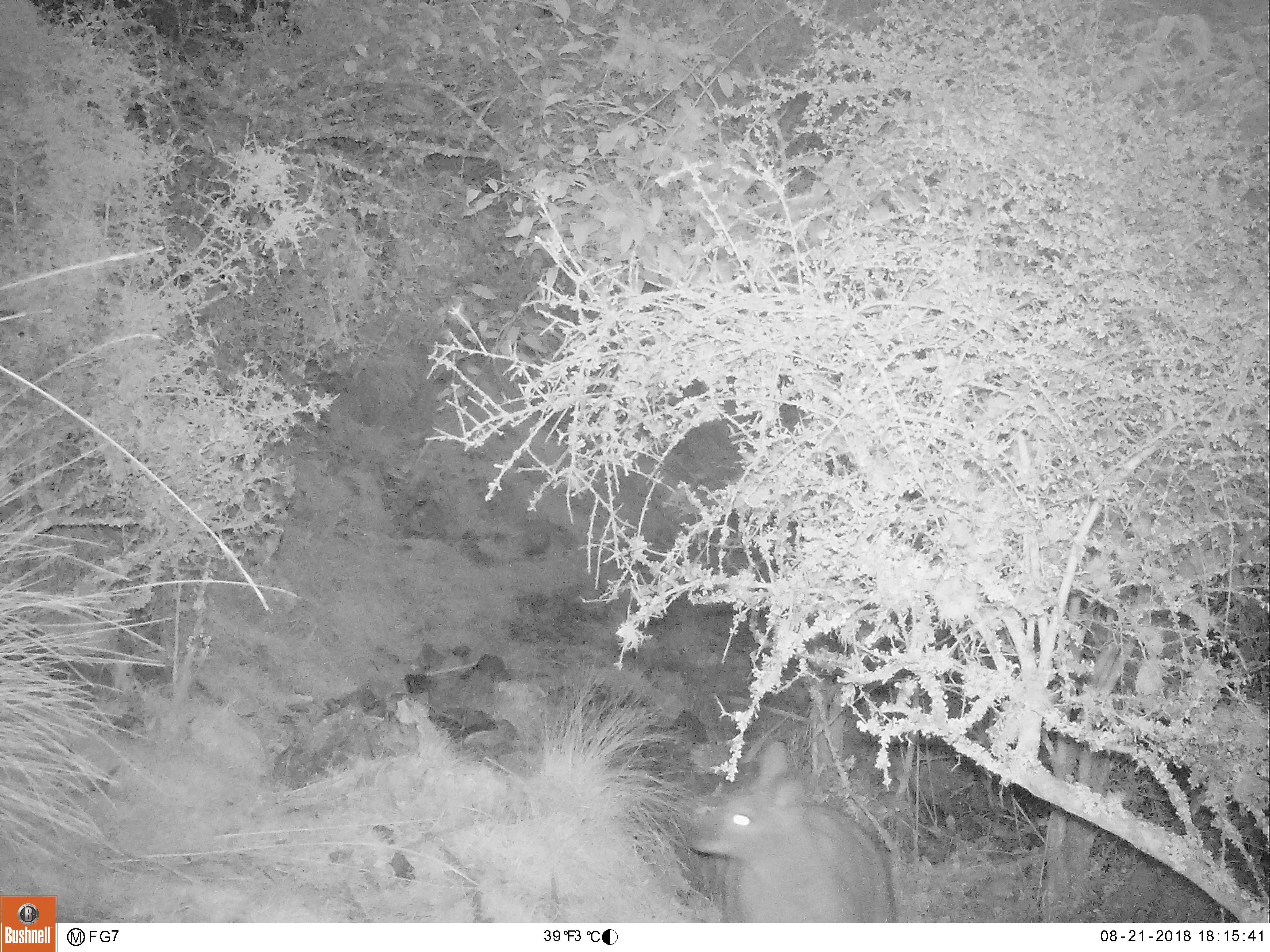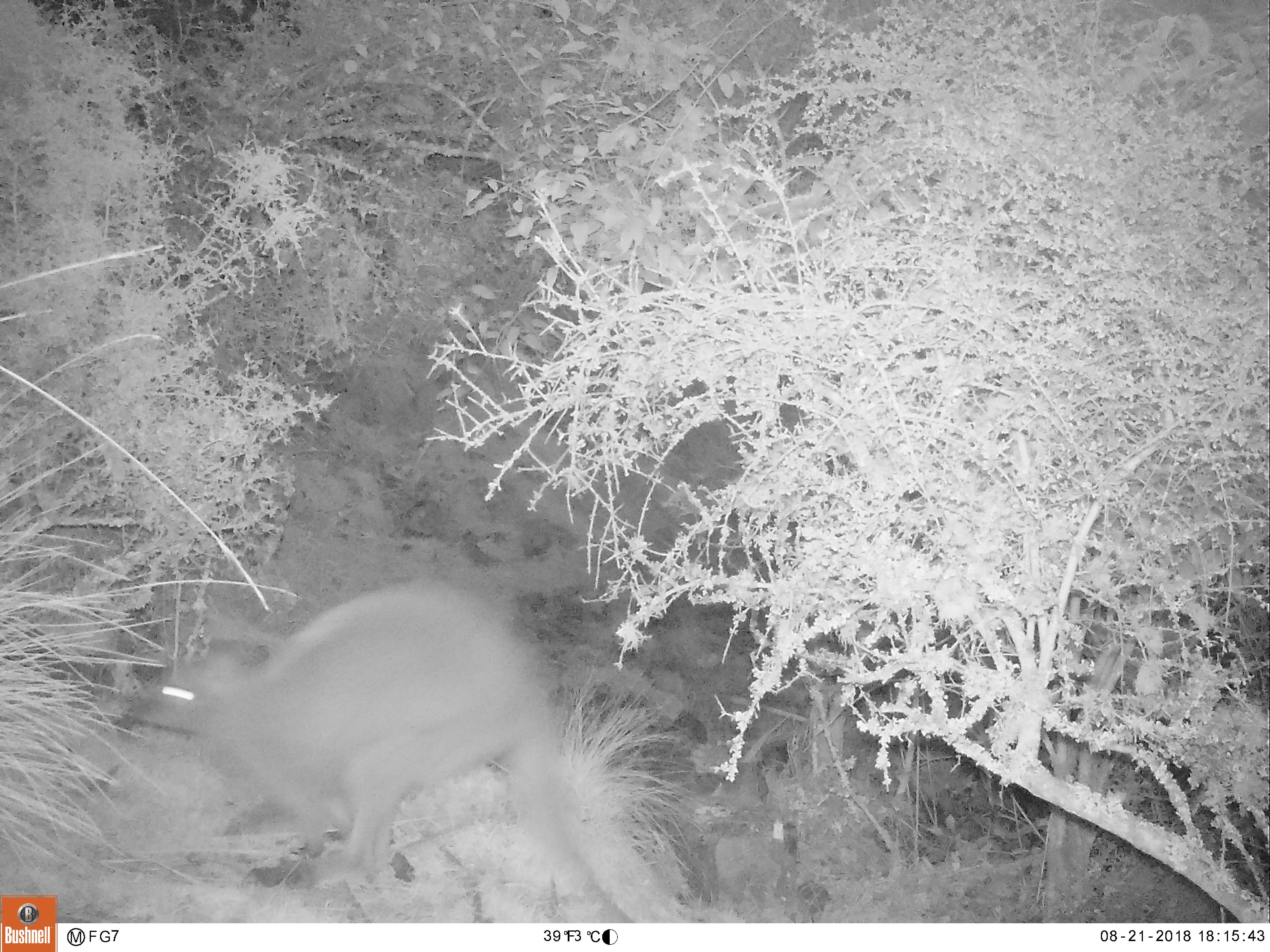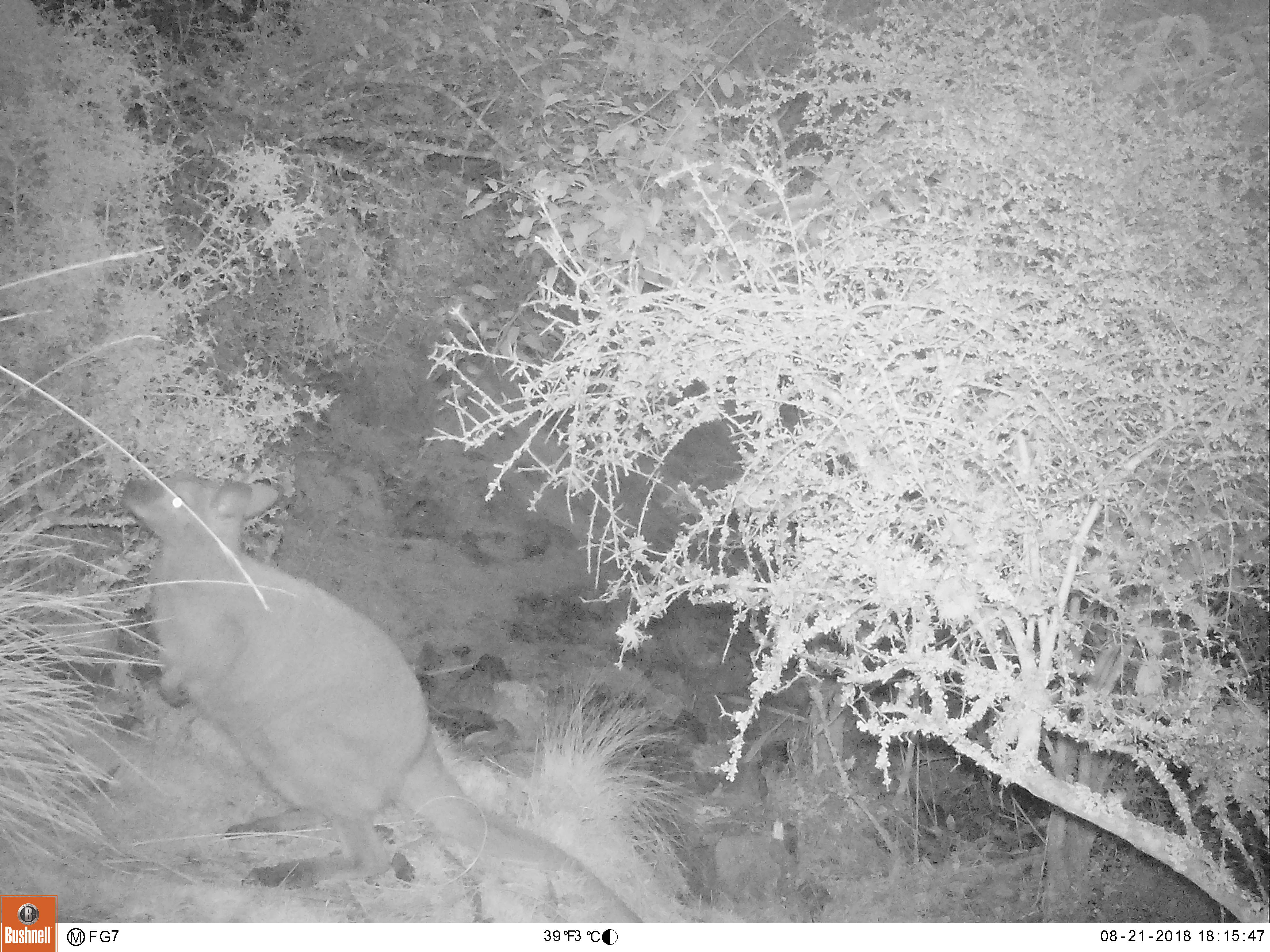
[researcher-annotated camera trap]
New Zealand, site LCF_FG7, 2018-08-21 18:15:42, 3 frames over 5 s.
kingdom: Animalia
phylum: Chordata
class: Mammalia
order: Diprotodontia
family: Macropodidae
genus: Notamacropus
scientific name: Notamacropus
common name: wallaby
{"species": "wallaby (Notamacropus)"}